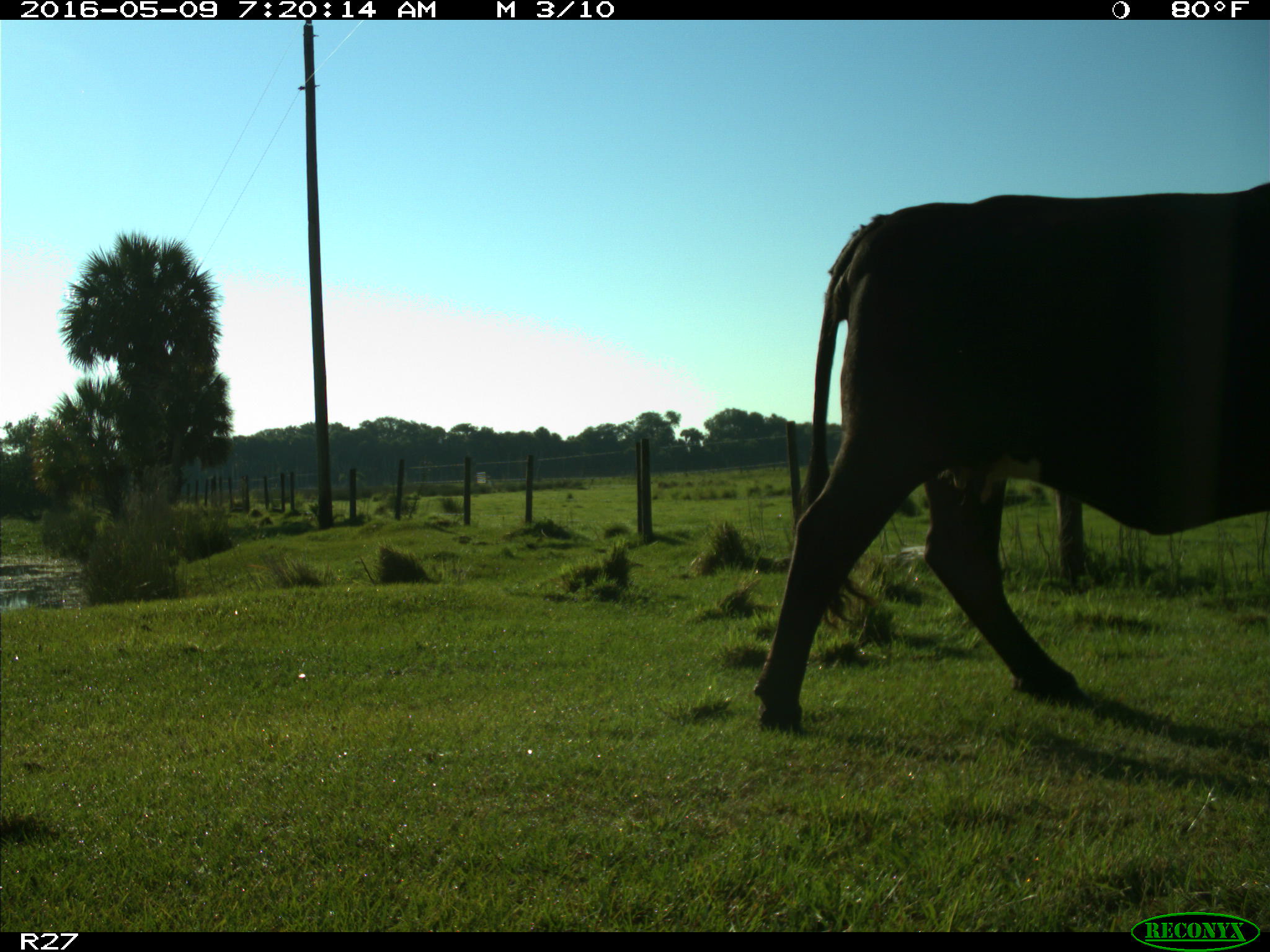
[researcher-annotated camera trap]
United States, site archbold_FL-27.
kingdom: Animalia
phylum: Chordata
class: Mammalia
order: Artiodactyla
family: Bovidae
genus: Bos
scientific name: Bos taurus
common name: domestic cow